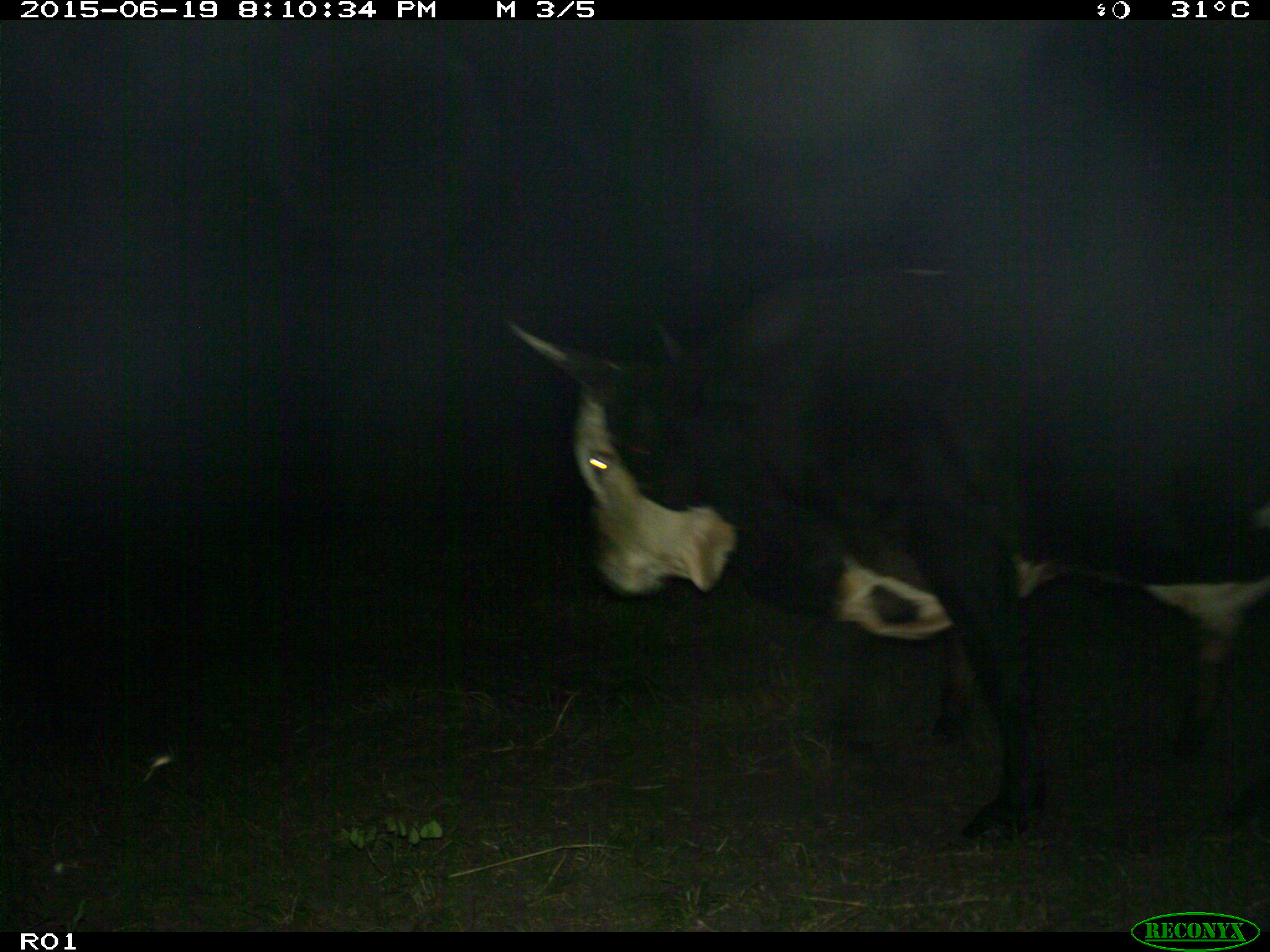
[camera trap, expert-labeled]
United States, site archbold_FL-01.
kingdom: Animalia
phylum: Chordata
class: Mammalia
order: Artiodactyla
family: Bovidae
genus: Bos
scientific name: Bos taurus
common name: domestic cow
Bos taurus (domestic cow).